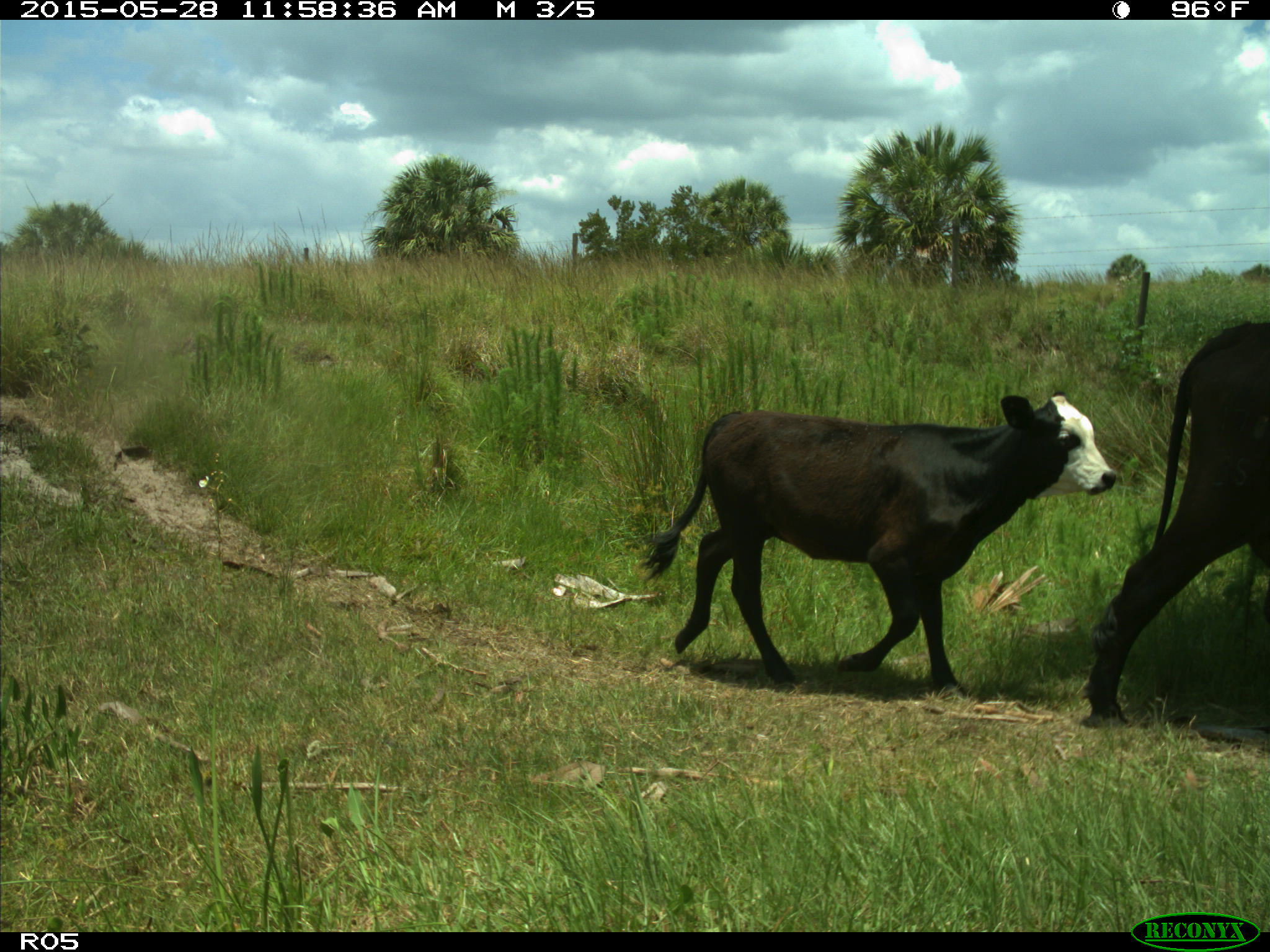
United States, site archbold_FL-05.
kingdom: Animalia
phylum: Chordata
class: Mammalia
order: Artiodactyla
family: Bovidae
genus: Bos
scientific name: Bos taurus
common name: domestic cow